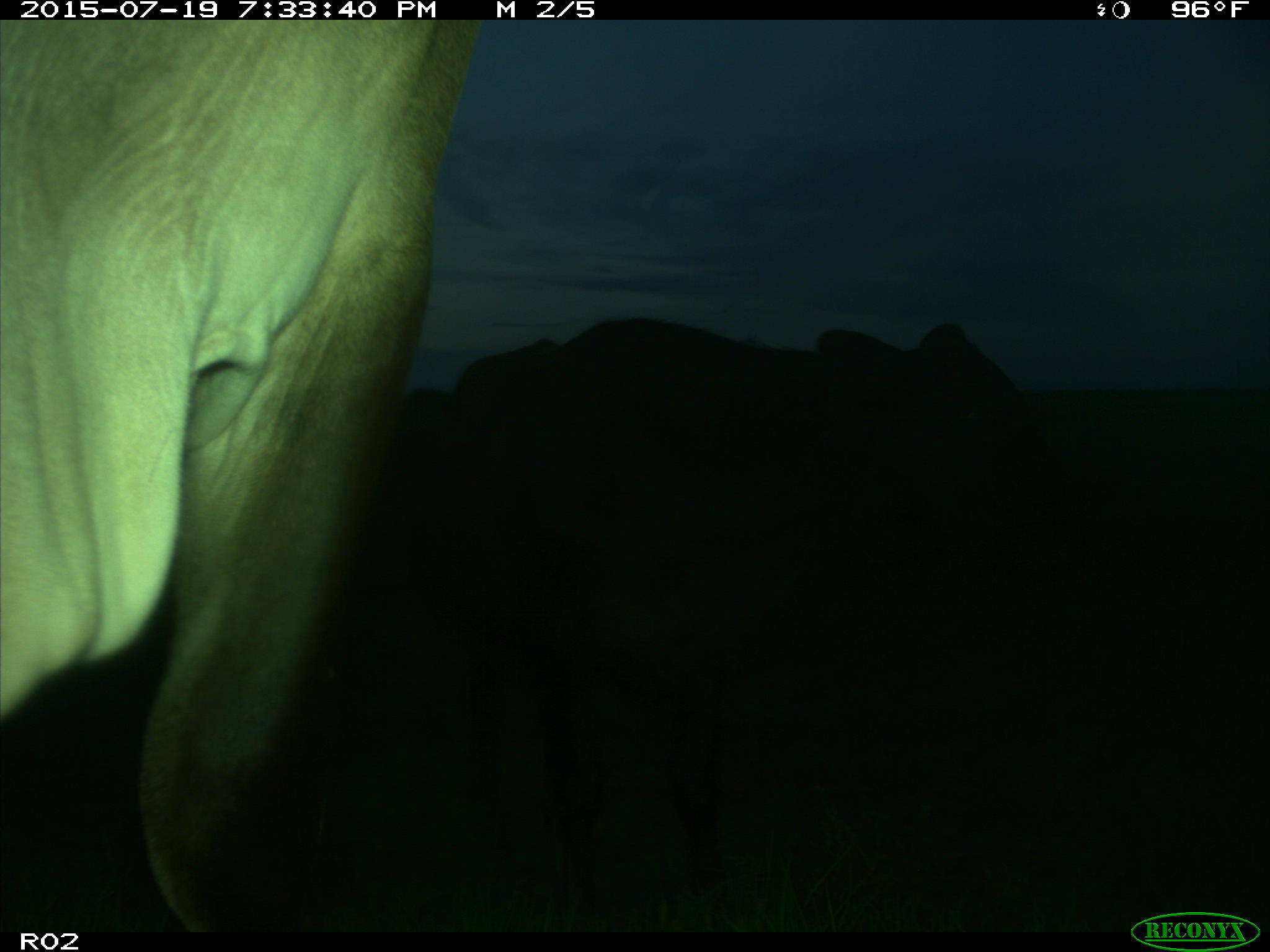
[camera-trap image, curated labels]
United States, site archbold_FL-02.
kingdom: Animalia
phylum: Chordata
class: Mammalia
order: Artiodactyla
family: Bovidae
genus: Bos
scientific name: Bos taurus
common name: domestic cow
Bos taurus (domestic cow).